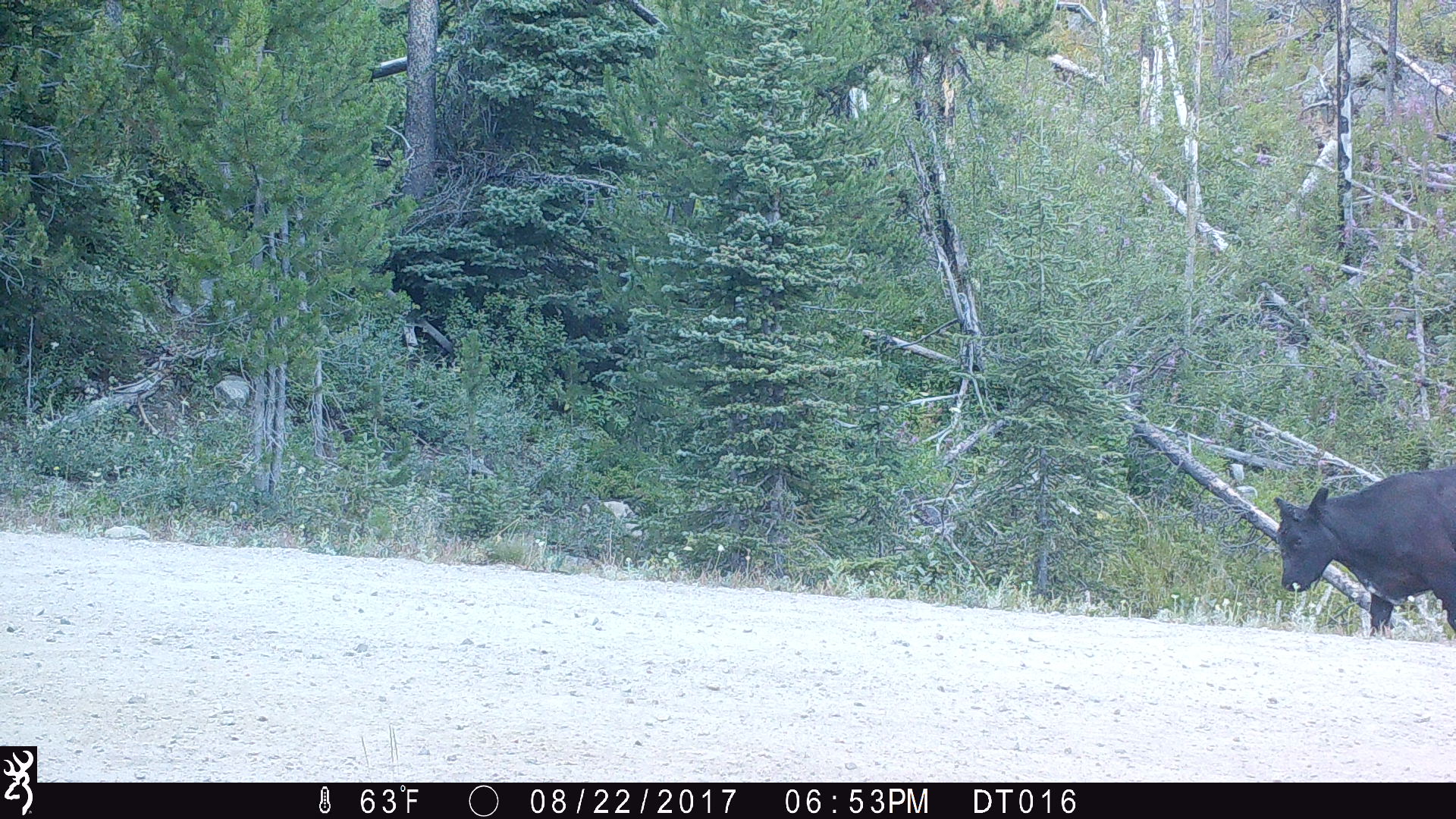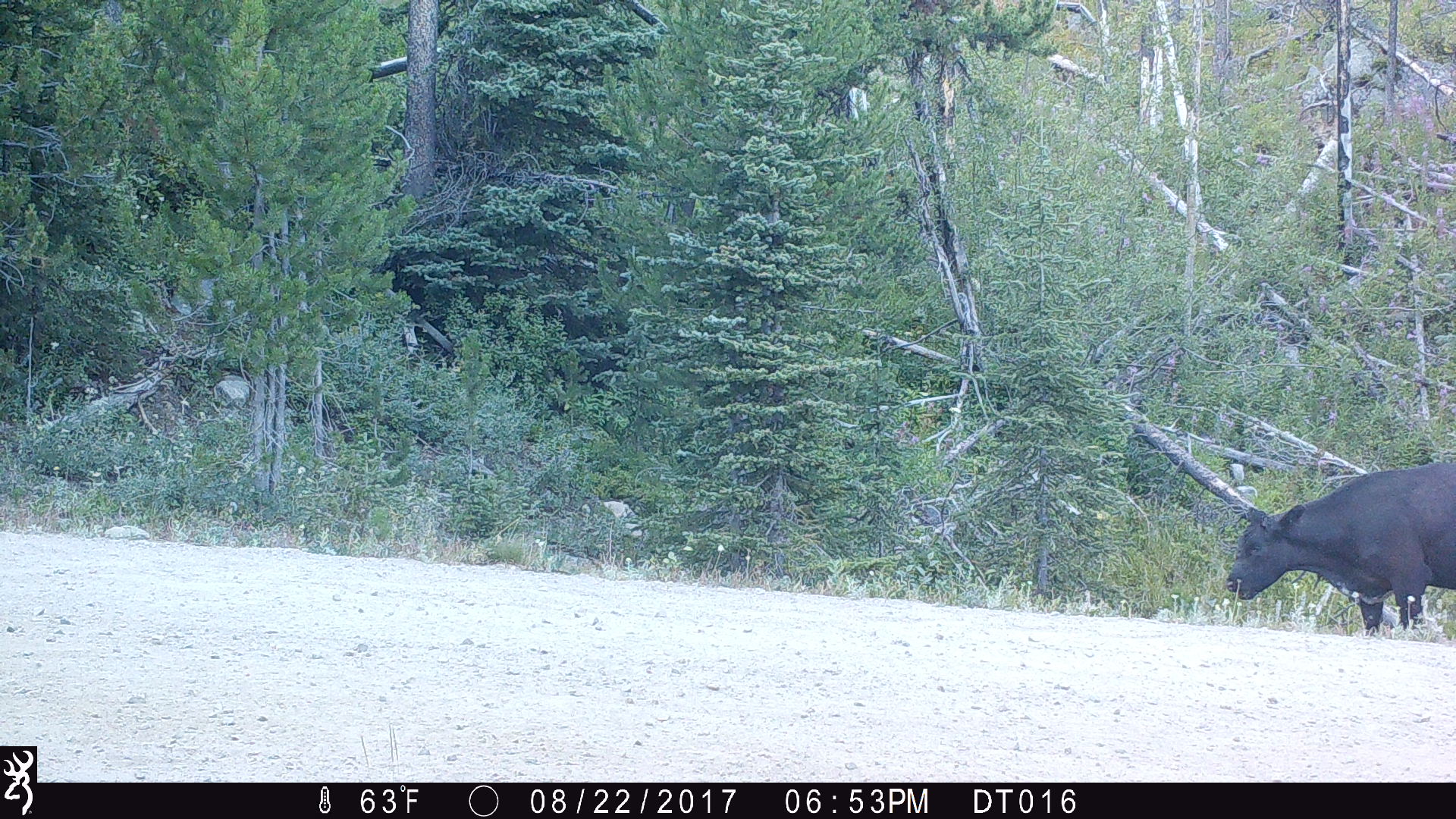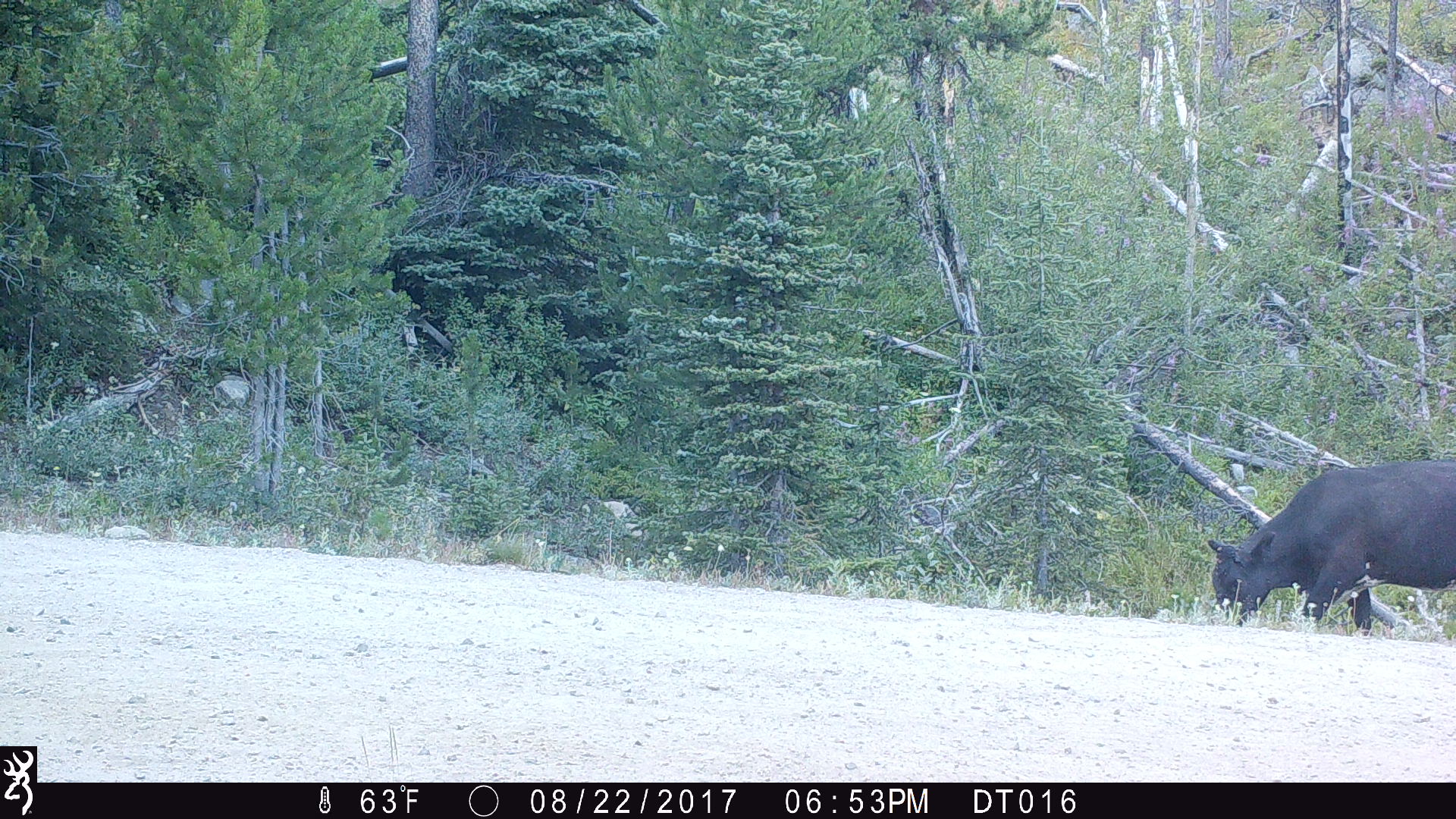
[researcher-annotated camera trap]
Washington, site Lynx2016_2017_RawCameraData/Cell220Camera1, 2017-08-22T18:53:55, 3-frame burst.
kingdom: Animalia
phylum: Chordata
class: Mammalia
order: Artiodactyla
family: Bovidae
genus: Bos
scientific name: Bos taurus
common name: domestic cattle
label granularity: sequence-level